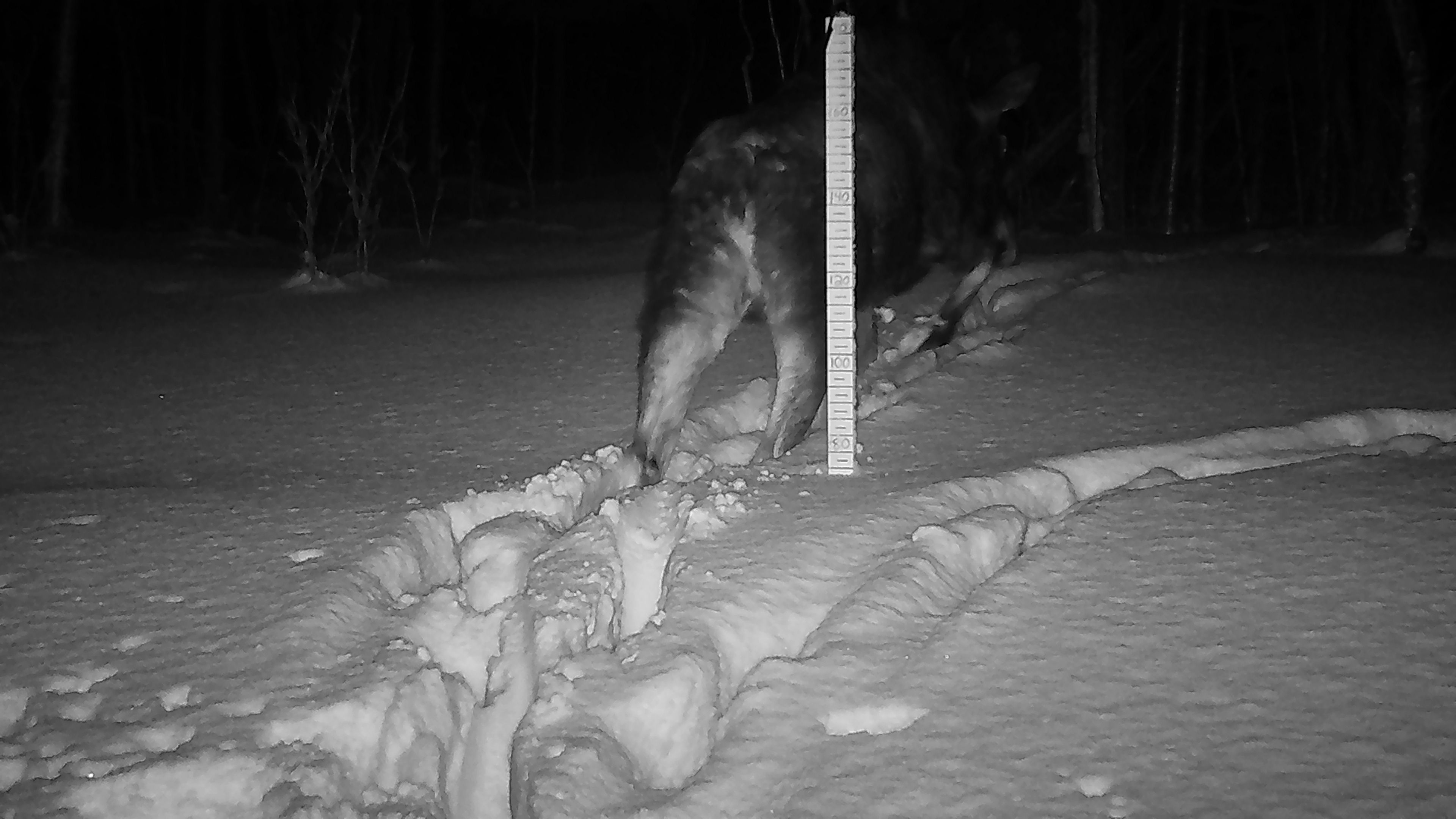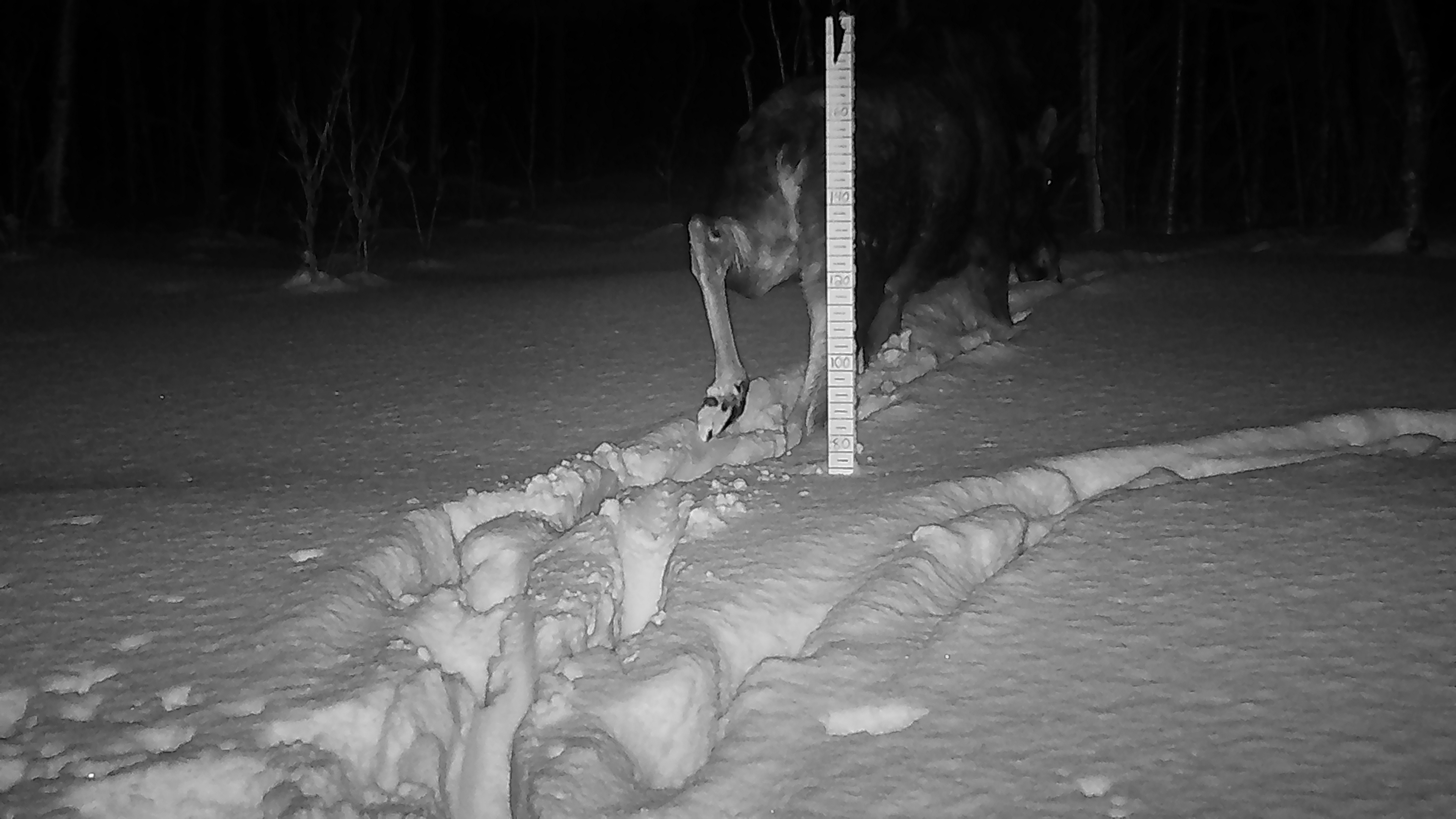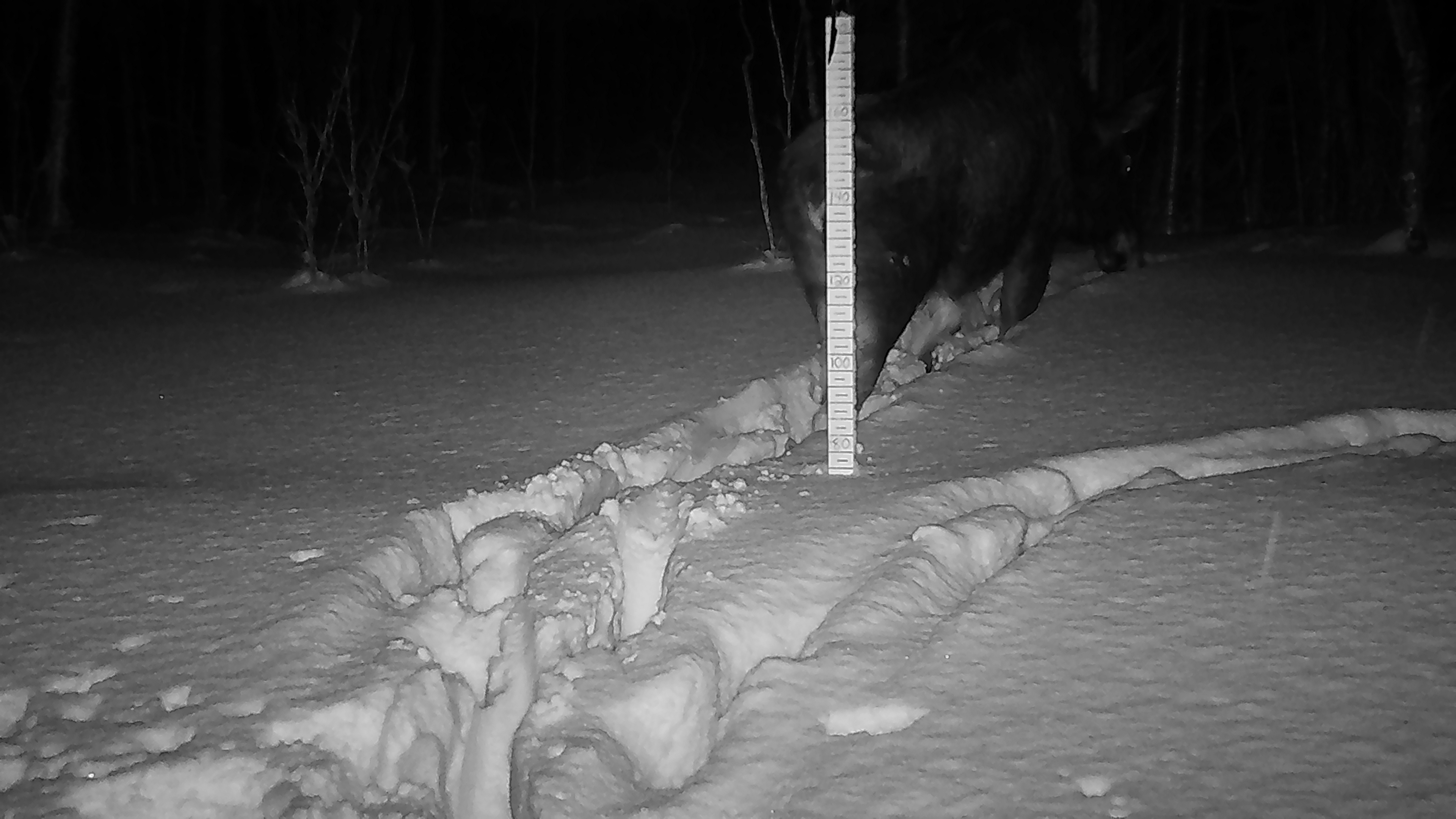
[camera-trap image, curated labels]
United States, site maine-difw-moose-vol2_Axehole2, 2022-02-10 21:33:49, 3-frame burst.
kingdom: Animalia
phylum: Chordata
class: Mammalia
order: Artiodactyla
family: Cervidae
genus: Alces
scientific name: Alces alces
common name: moose